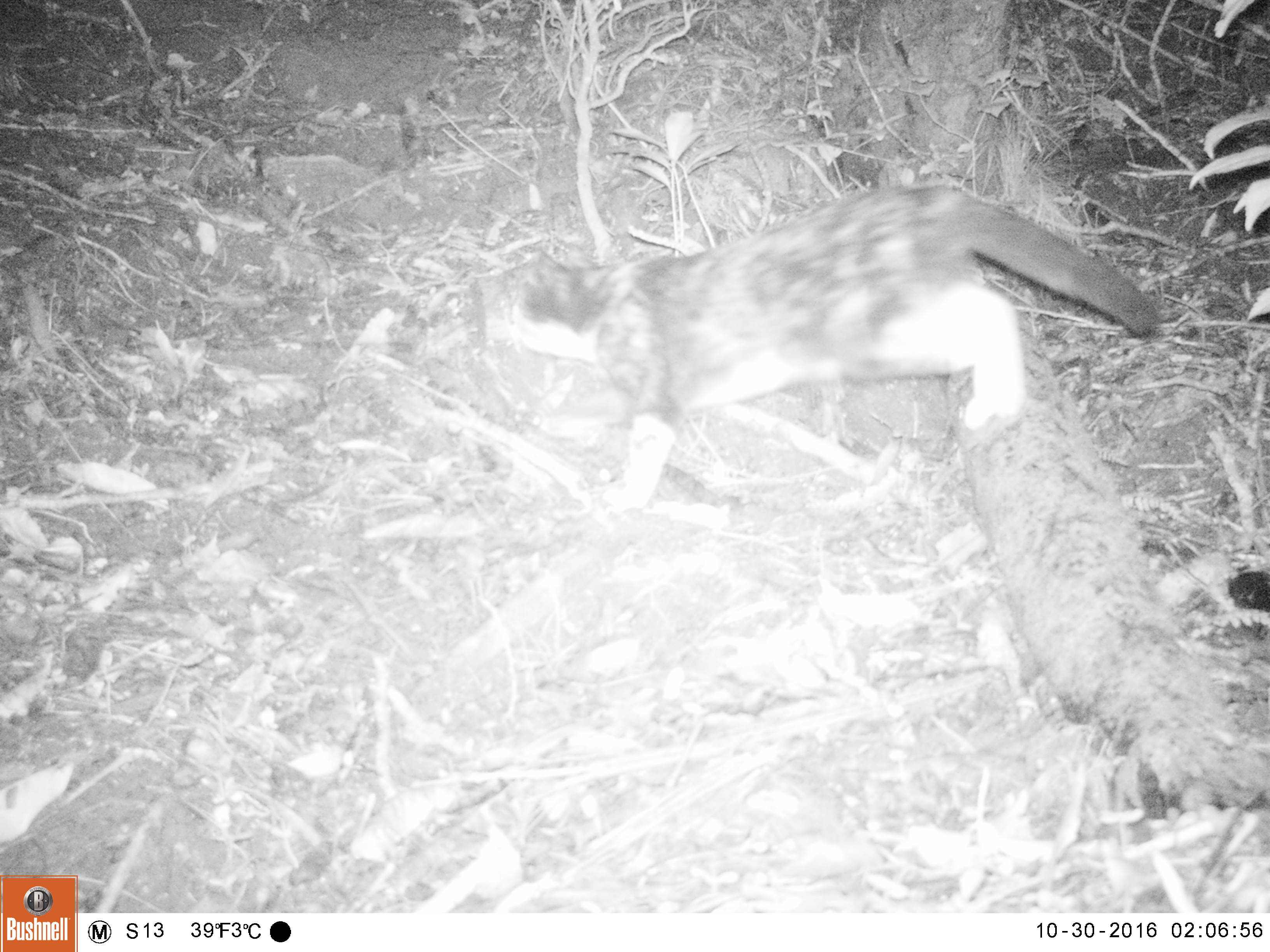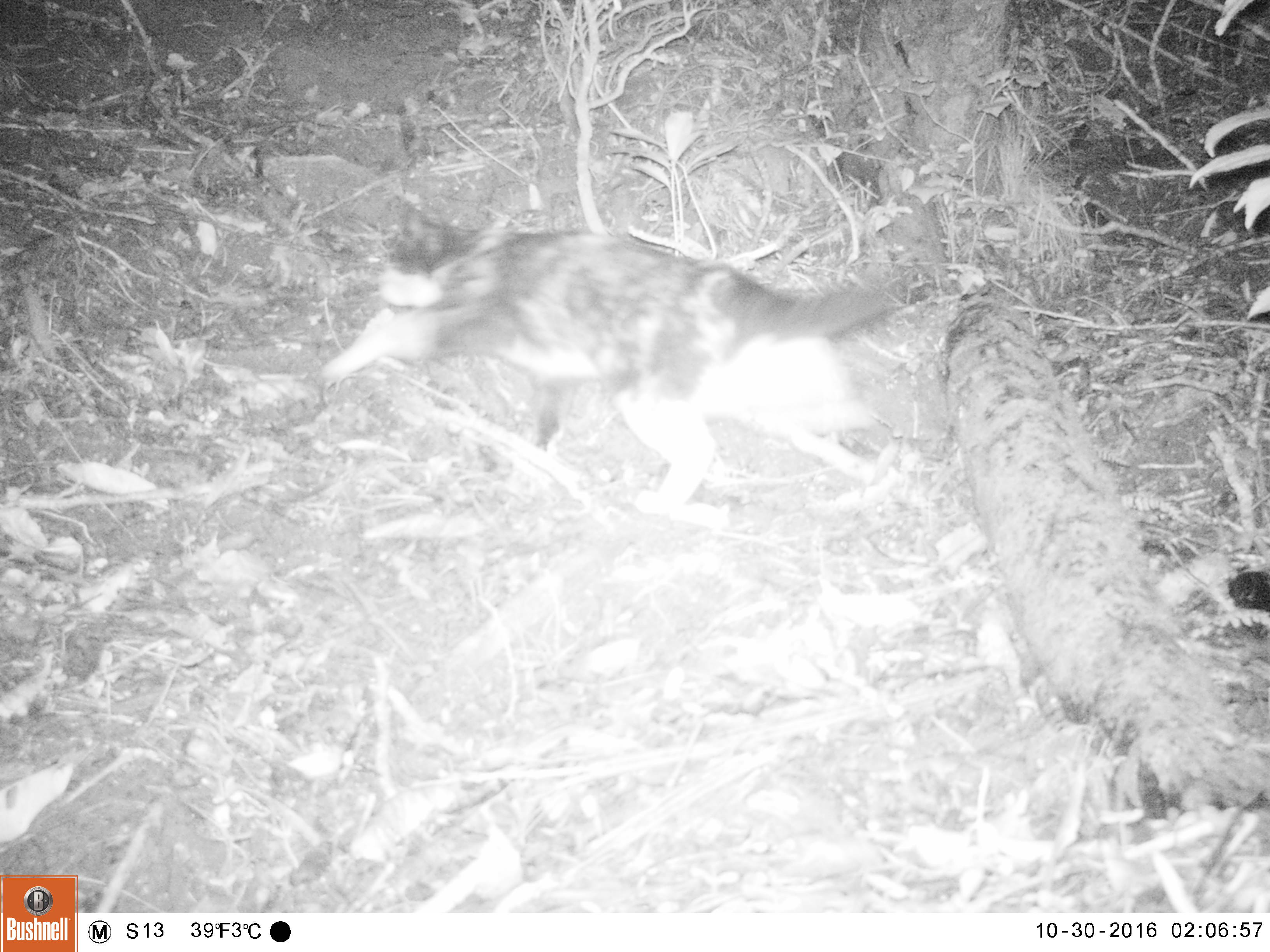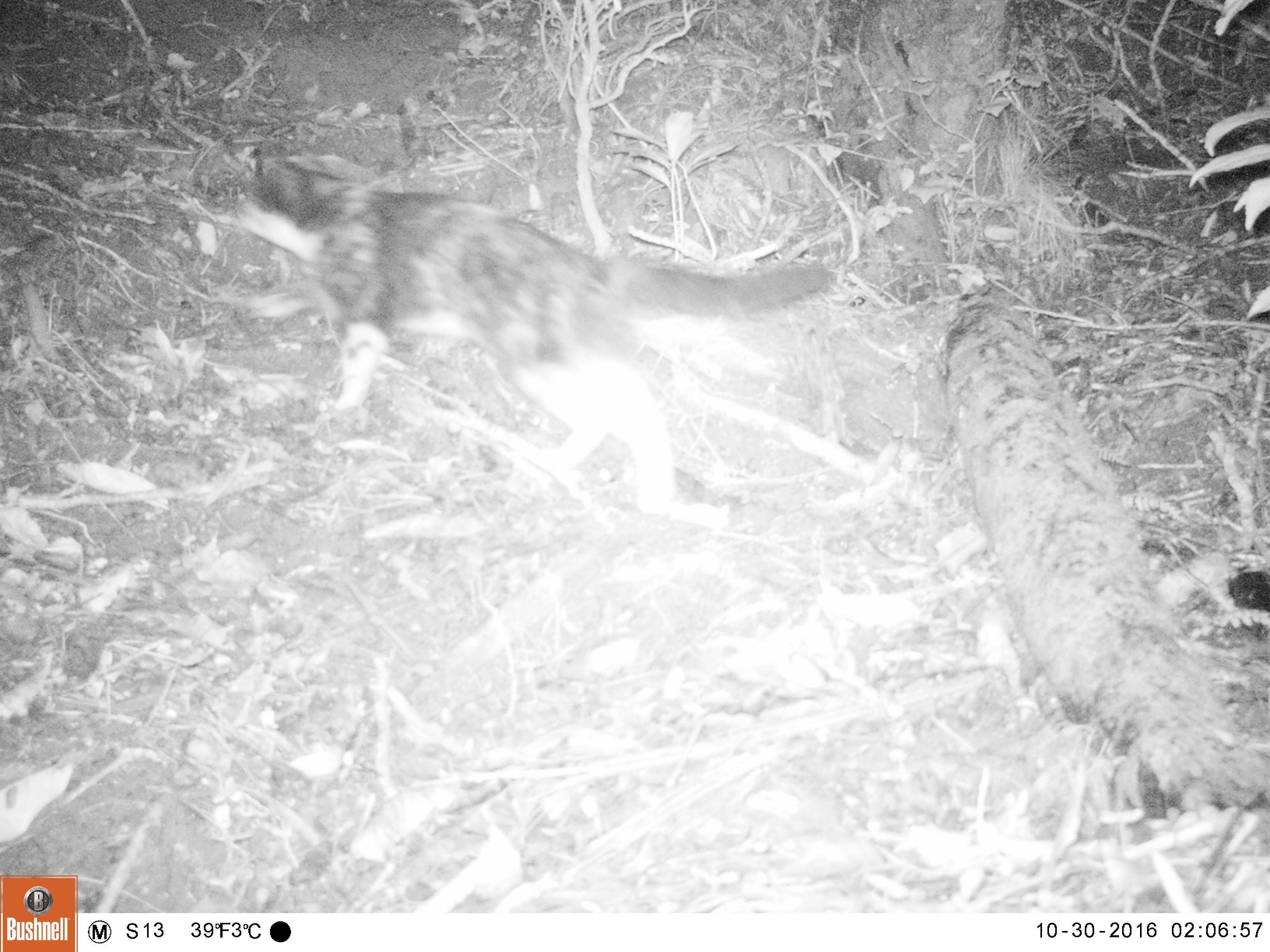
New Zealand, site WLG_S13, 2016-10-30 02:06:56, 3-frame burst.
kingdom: Animalia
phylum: Chordata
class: Mammalia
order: Carnivora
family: Felidae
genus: Felis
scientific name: Felis catus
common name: domestic cat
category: cat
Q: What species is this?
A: Cat (domestic cat) (Felis catus).